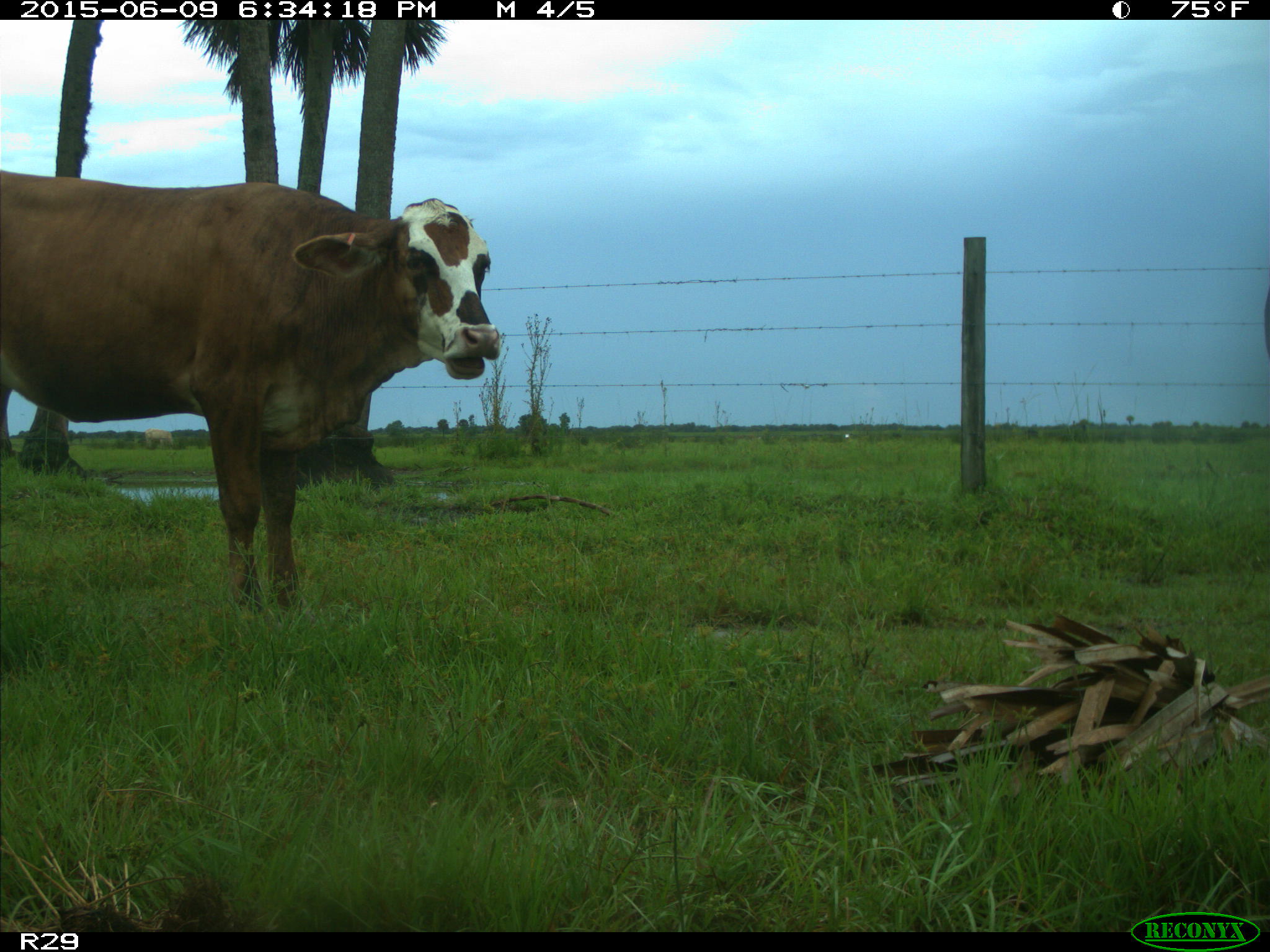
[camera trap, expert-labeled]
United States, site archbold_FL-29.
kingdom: Animalia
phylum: Chordata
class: Mammalia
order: Artiodactyla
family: Bovidae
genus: Bos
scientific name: Bos taurus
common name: domestic cow